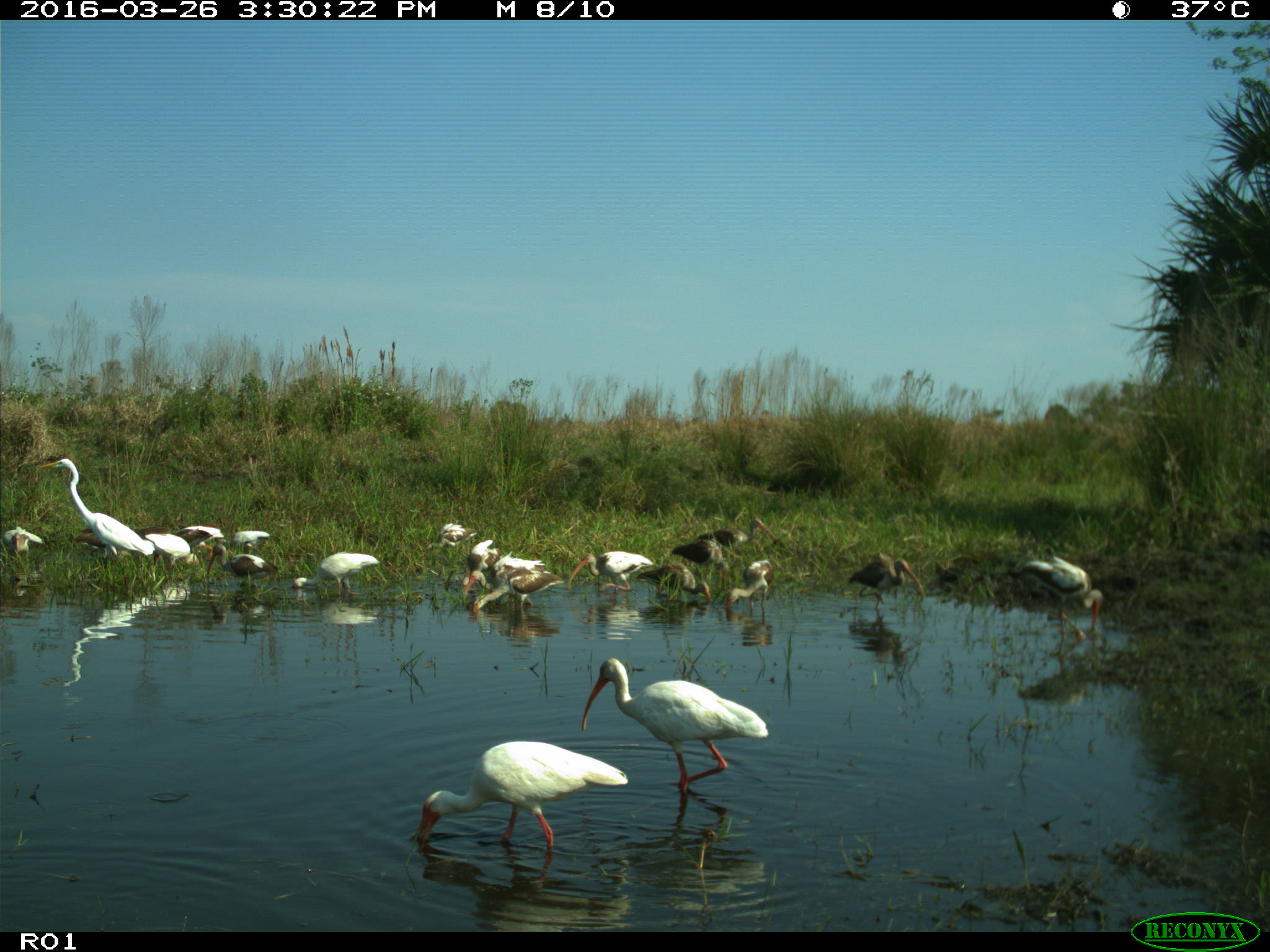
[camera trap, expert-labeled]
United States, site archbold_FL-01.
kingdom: Animalia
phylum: Chordata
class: Aves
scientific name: Aves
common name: birds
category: unidentified bird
Unidentified bird (birds) (Aves).